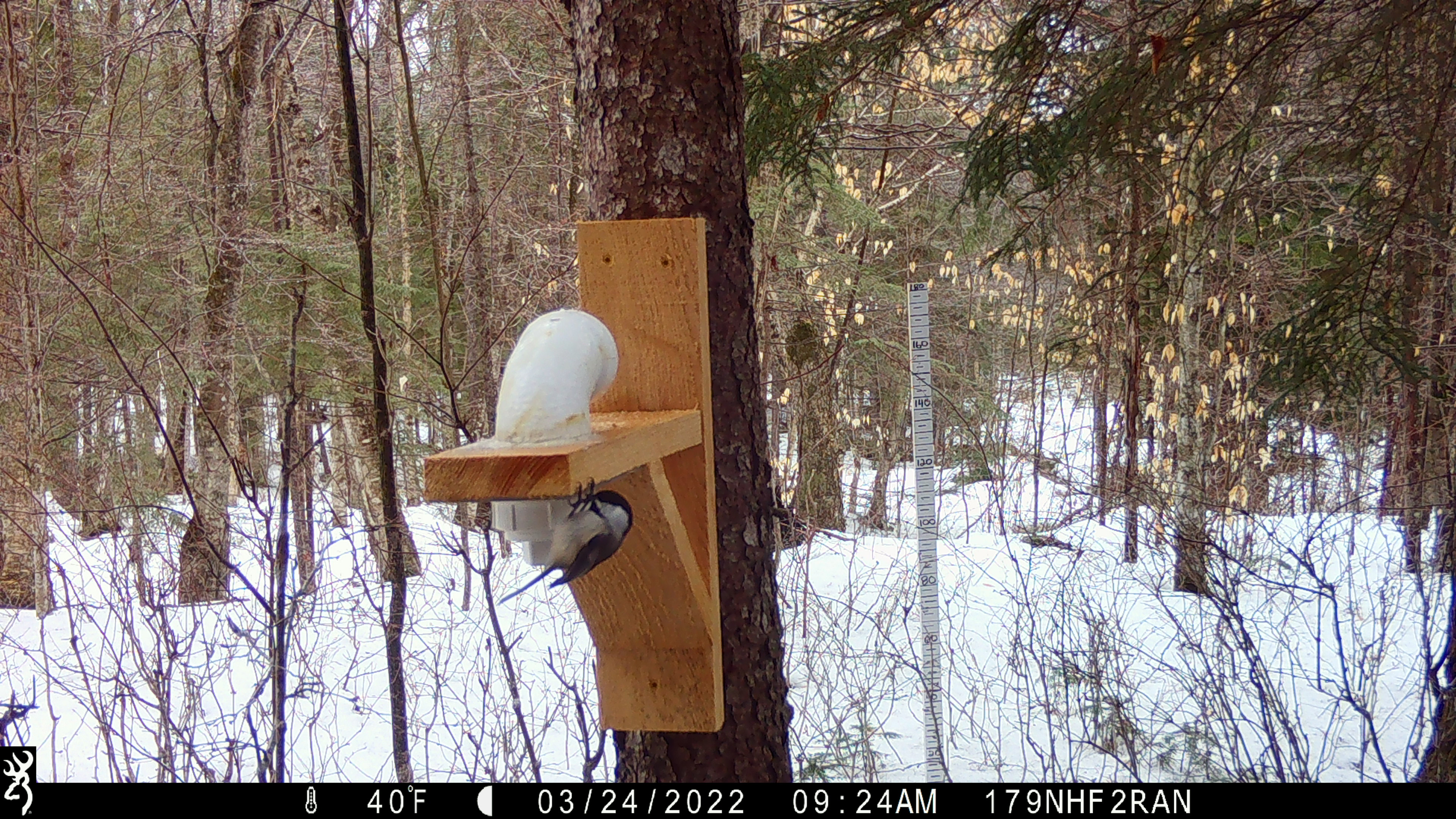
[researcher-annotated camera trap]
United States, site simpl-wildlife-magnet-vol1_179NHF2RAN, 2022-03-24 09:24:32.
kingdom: Animalia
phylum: Chordata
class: Aves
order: Passeriformes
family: Paridae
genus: Poecile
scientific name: Poecile atricapillus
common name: black-capped chickadee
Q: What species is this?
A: Black-capped chickadee (Poecile atricapillus).